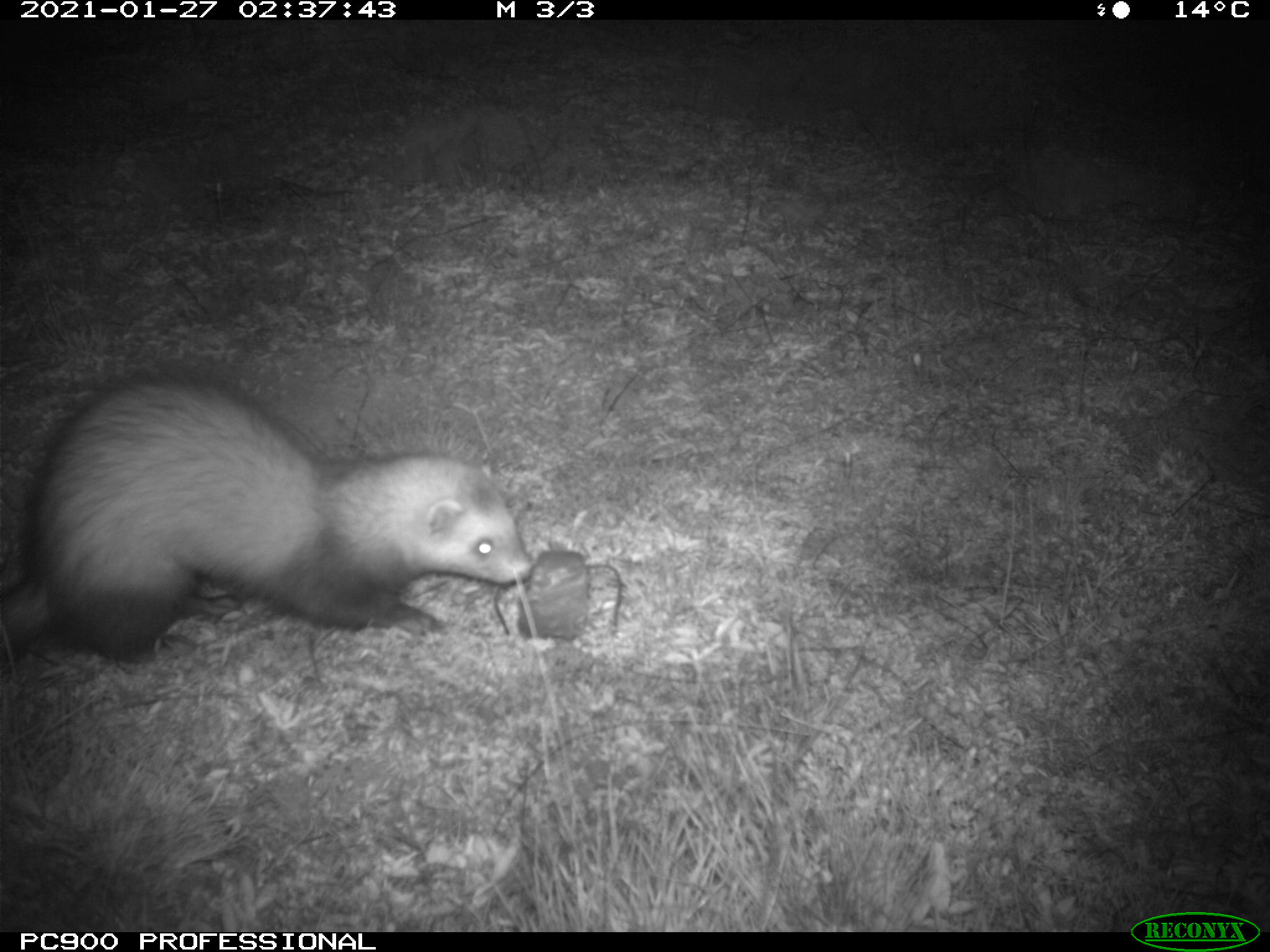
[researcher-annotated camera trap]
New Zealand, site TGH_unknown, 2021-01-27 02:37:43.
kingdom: Animalia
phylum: Chordata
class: Mammalia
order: Carnivora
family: Mustelidae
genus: Mustela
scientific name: Mustela furo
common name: ferret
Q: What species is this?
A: Ferret (Mustela furo).